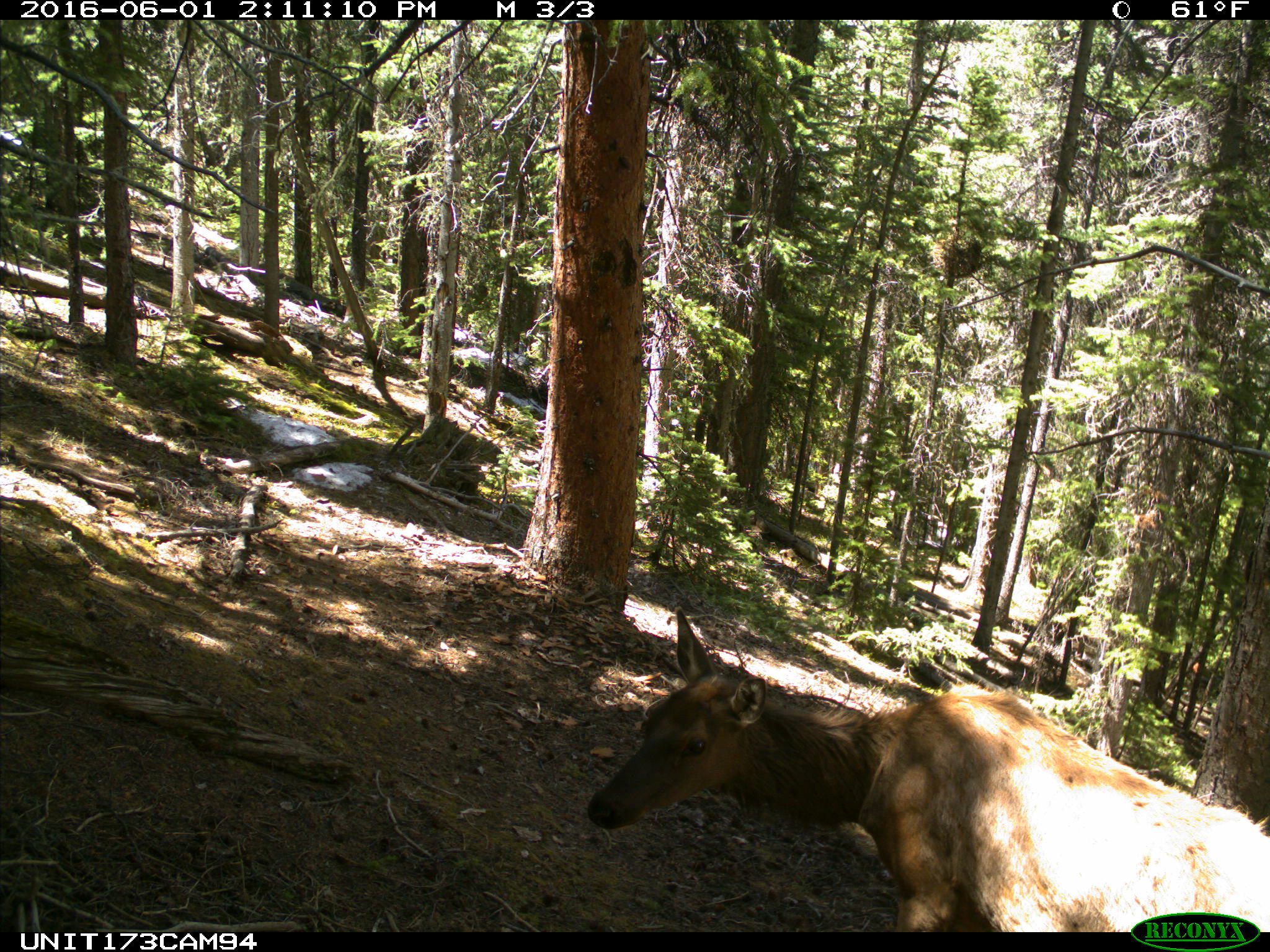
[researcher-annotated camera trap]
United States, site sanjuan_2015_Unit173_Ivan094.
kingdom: Animalia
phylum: Chordata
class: Mammalia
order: Artiodactyla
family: Cervidae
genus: Cervus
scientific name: Cervus elaphus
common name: red deer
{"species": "Cervus elaphus (red deer)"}